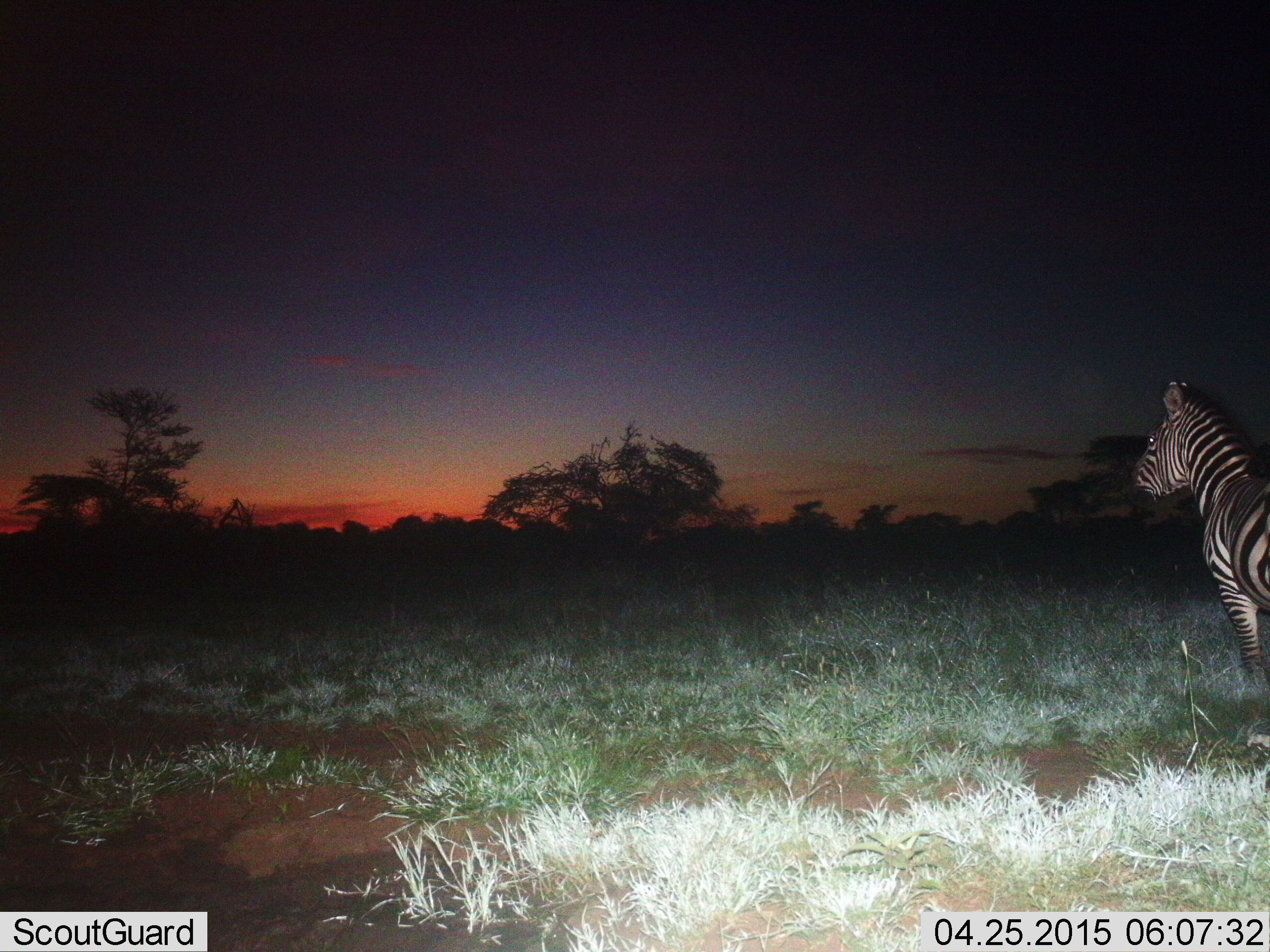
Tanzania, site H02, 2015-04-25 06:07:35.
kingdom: Animalia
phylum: Chordata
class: Mammalia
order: Perissodactyla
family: Equidae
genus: Equus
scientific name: Equus quagga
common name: plains zebra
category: zebra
Zebra (plains zebra) (Equus quagga), count 1. Behavior (volunteer vote fractions): standing 100%, resting 0%, moving 10%, interacting 0%. Young present (vote fraction): 0%. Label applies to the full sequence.